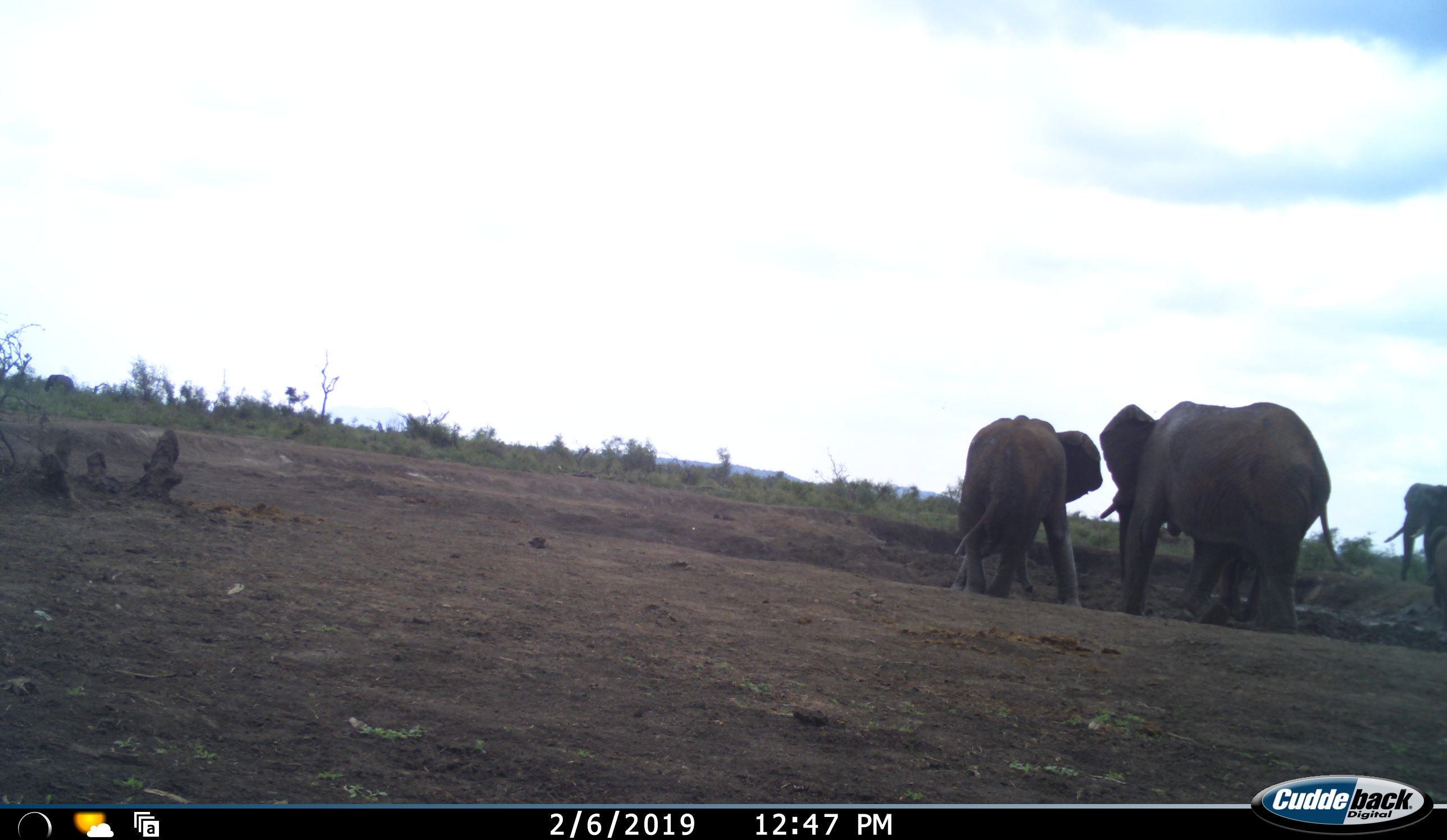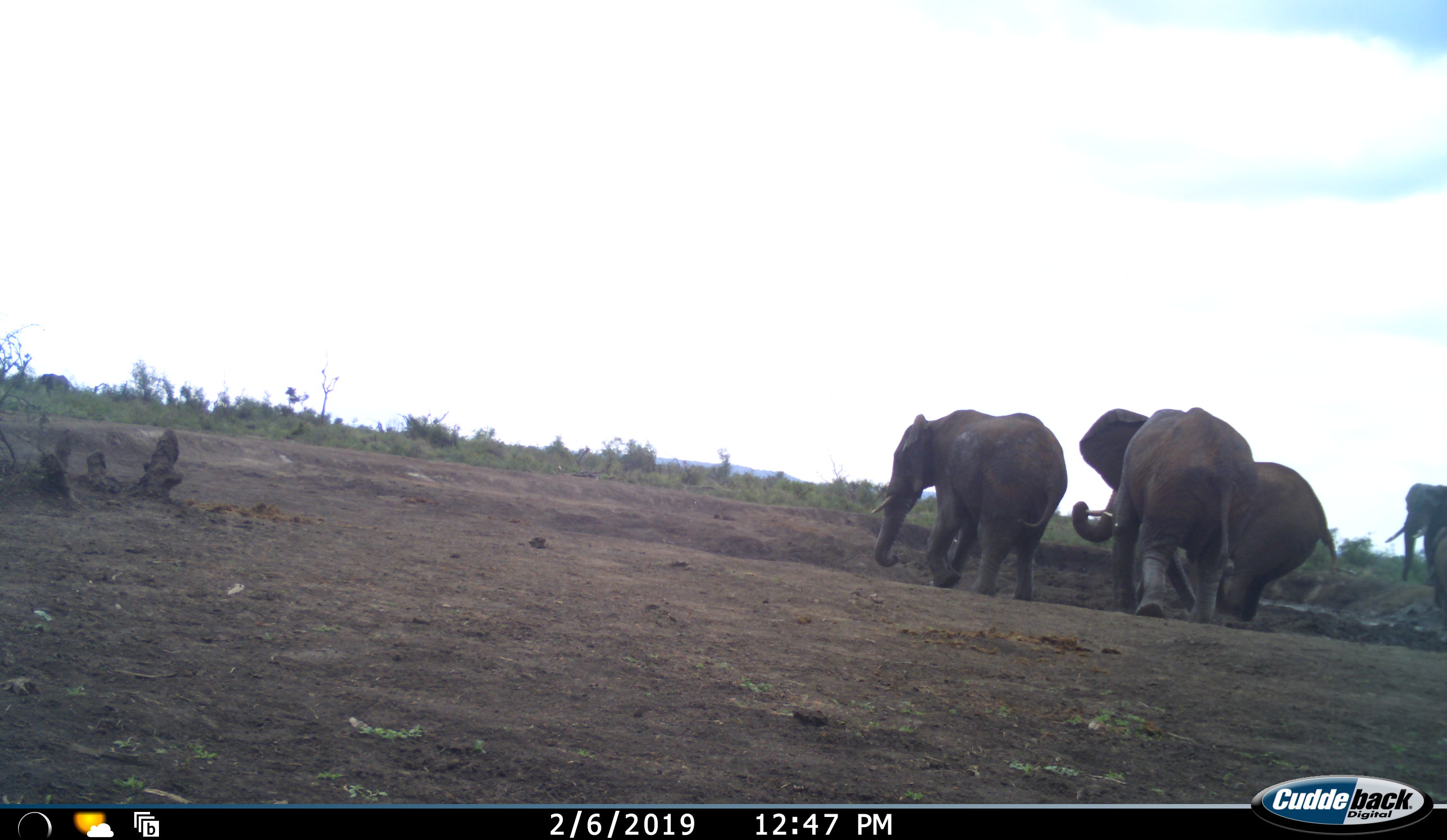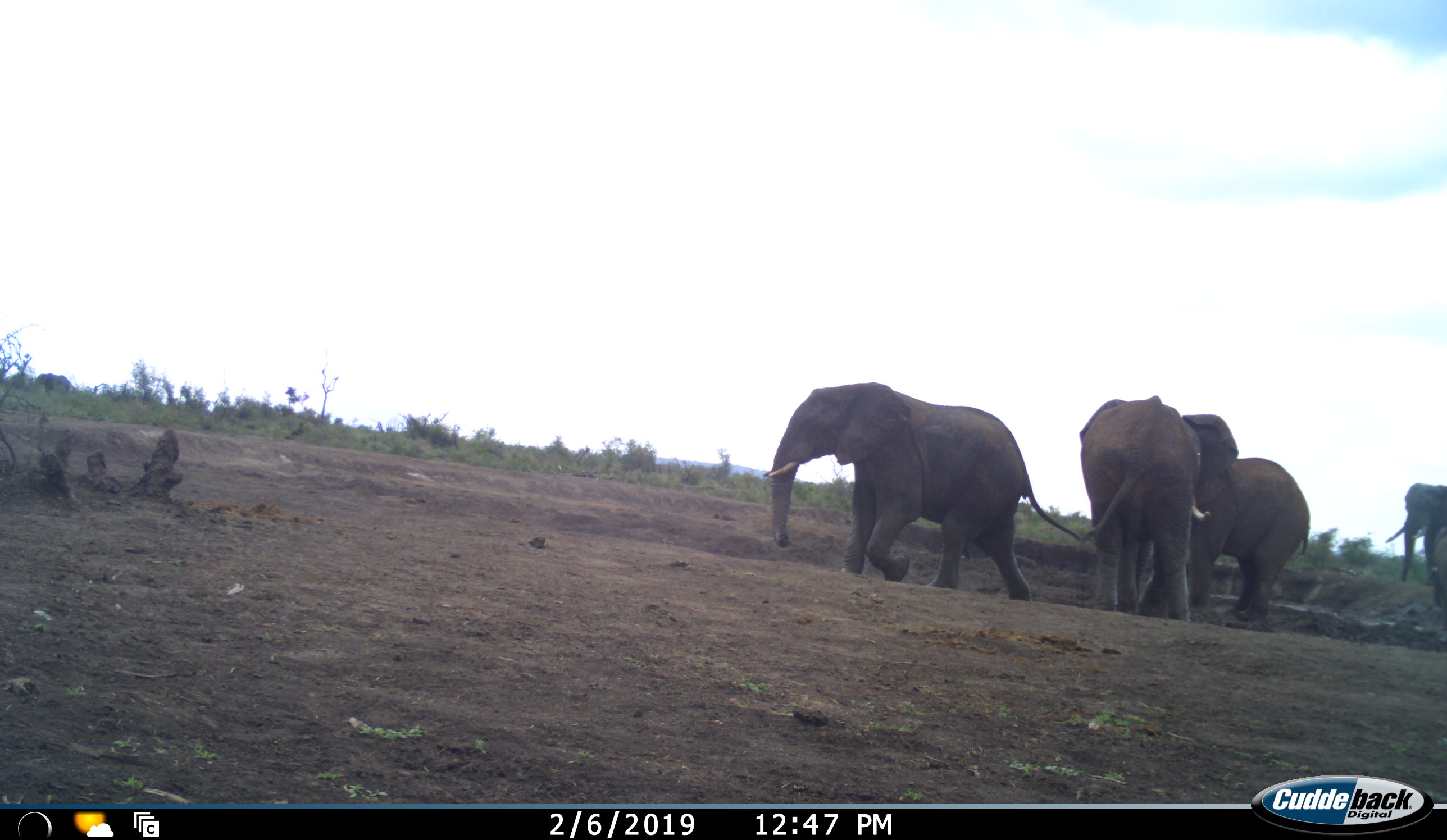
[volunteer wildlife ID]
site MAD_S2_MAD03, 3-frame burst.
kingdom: Animalia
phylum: Chordata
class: Mammalia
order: Proboscidea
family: Elephantidae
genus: Loxodonta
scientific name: Loxodonta africana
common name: african bush elephant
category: elephant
Elephant (african bush elephant) (Loxodonta africana), count 5. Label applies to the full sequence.